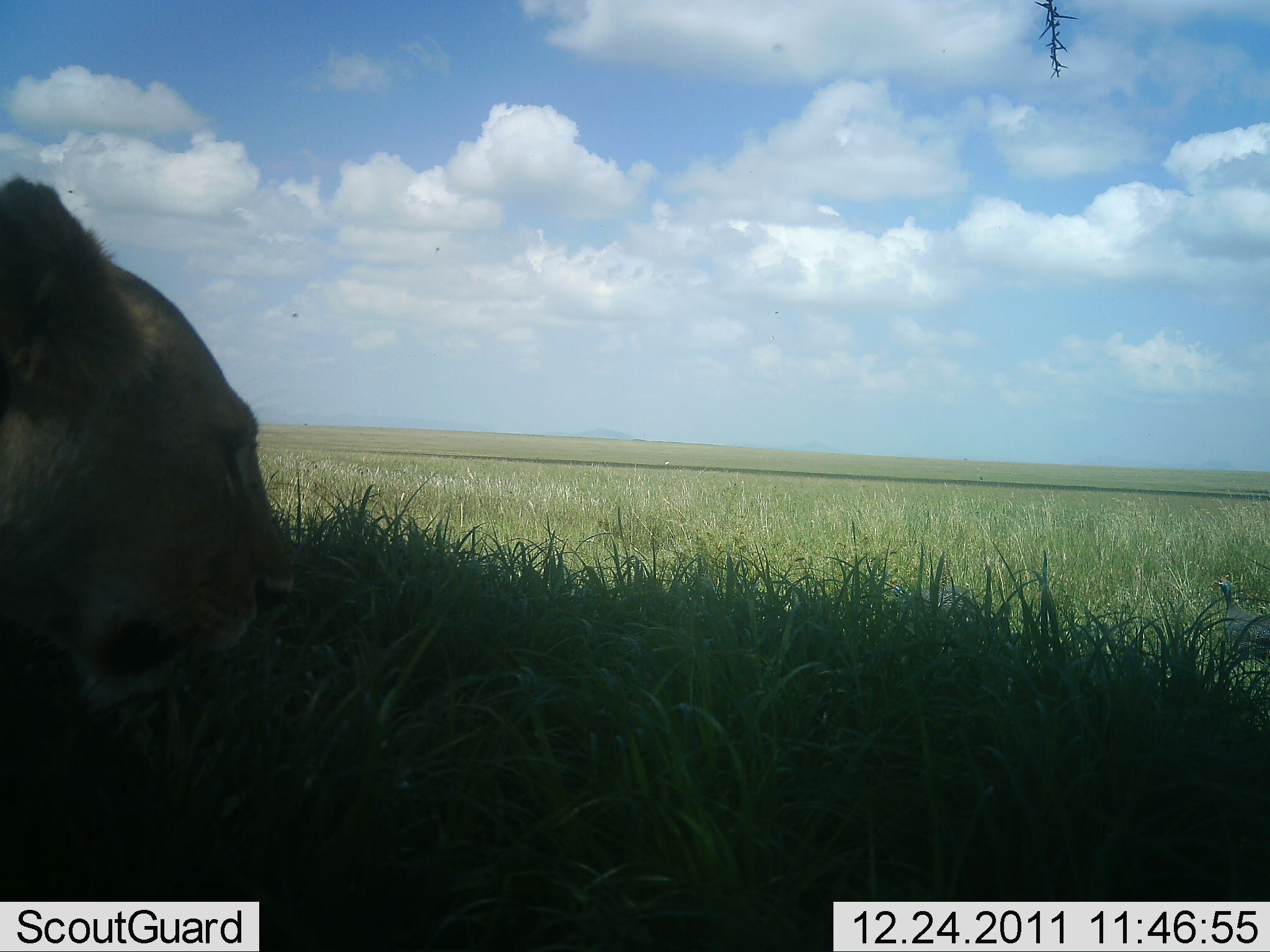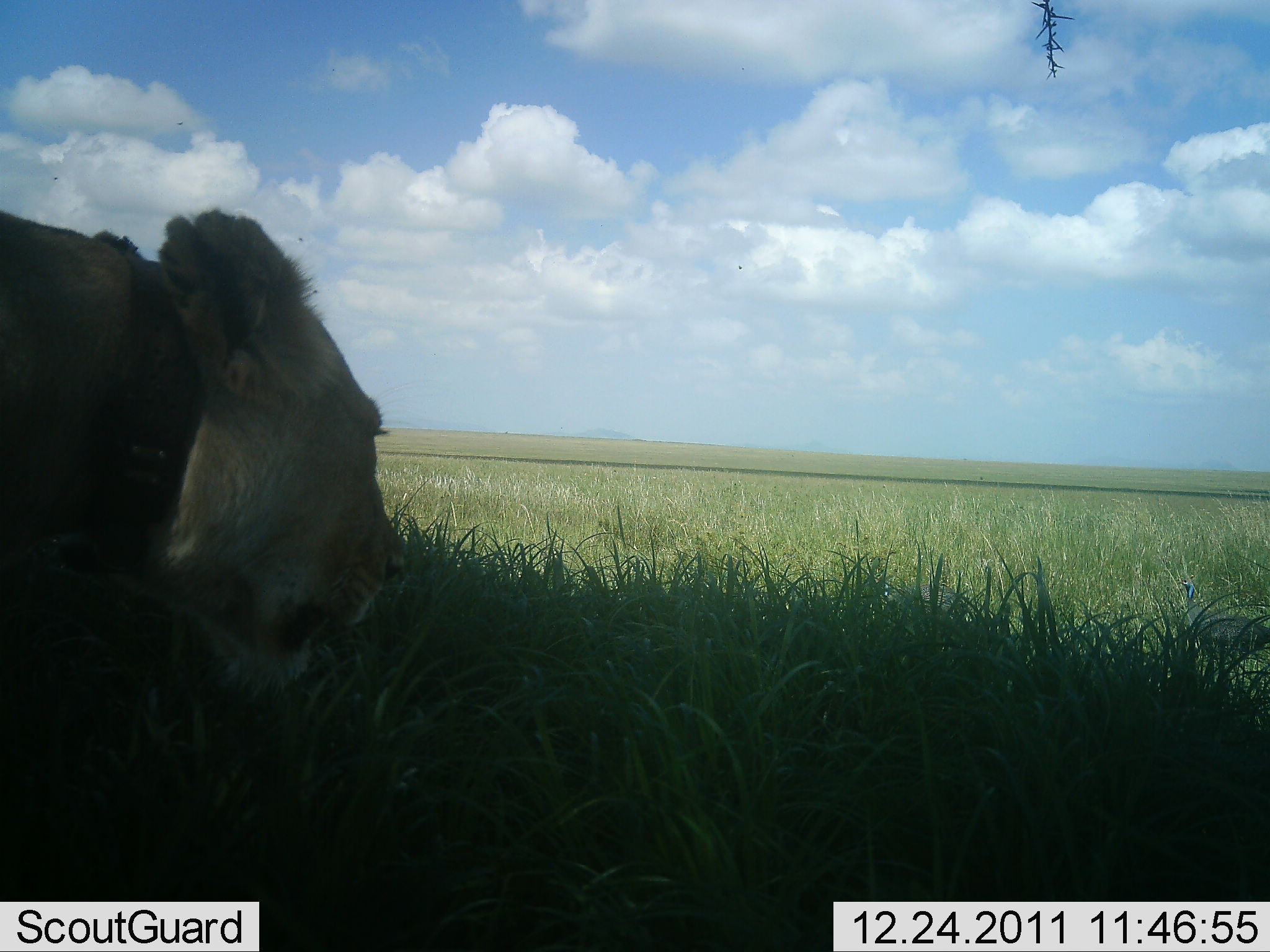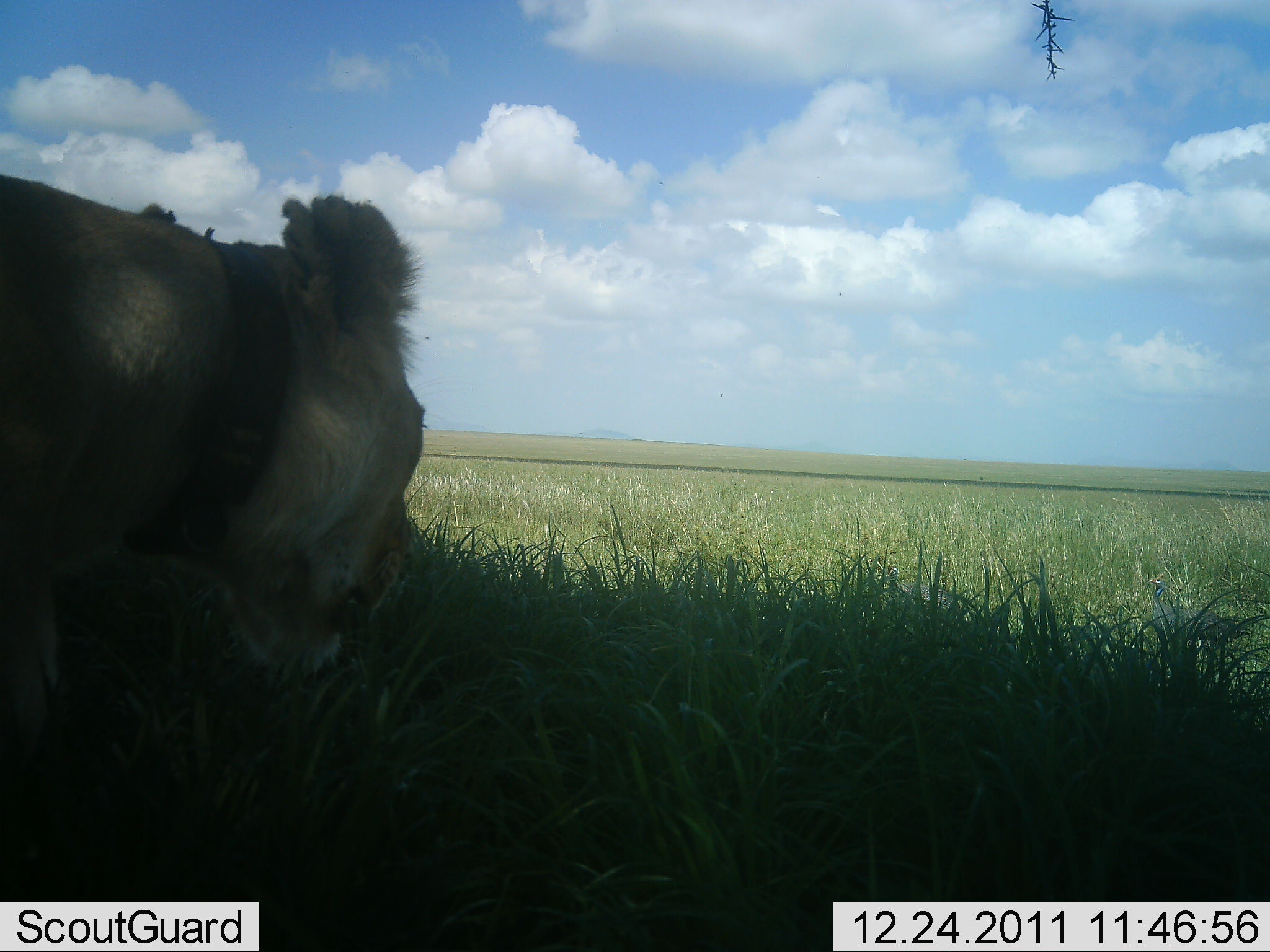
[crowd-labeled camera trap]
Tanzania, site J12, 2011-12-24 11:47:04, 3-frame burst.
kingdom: Animalia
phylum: Chordata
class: Mammalia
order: Carnivora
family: Felidae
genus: Panthera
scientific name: Panthera leo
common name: lion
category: lionfemale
Lionfemale (lion) (Panthera leo), count 1. Behavior (volunteer vote fractions): standing 19%, resting 0%, moving 100%, interacting 0%. Young present (vote fraction): 0%. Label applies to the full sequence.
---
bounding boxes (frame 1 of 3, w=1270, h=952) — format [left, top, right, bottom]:
animal: [0, 169, 295, 710]; [1212, 577, 1270, 659]; [885, 575, 977, 623]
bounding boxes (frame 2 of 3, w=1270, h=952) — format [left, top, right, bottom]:
animal: [1, 210, 408, 705]; [1176, 577, 1270, 652]; [875, 579, 965, 631]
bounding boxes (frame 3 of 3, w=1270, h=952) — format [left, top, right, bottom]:
animal: [0, 170, 427, 684]; [1147, 574, 1249, 654]; [883, 563, 960, 620]